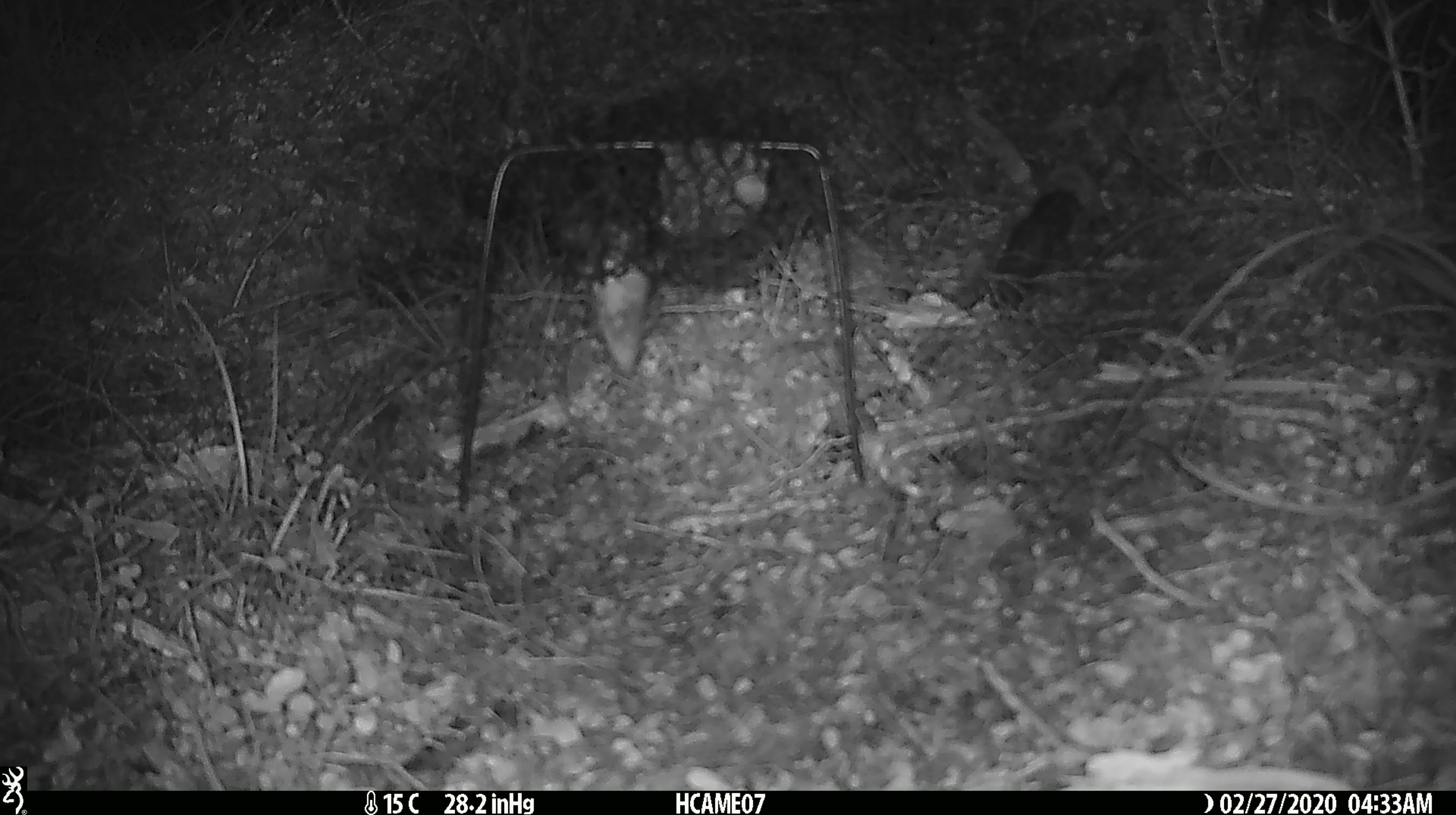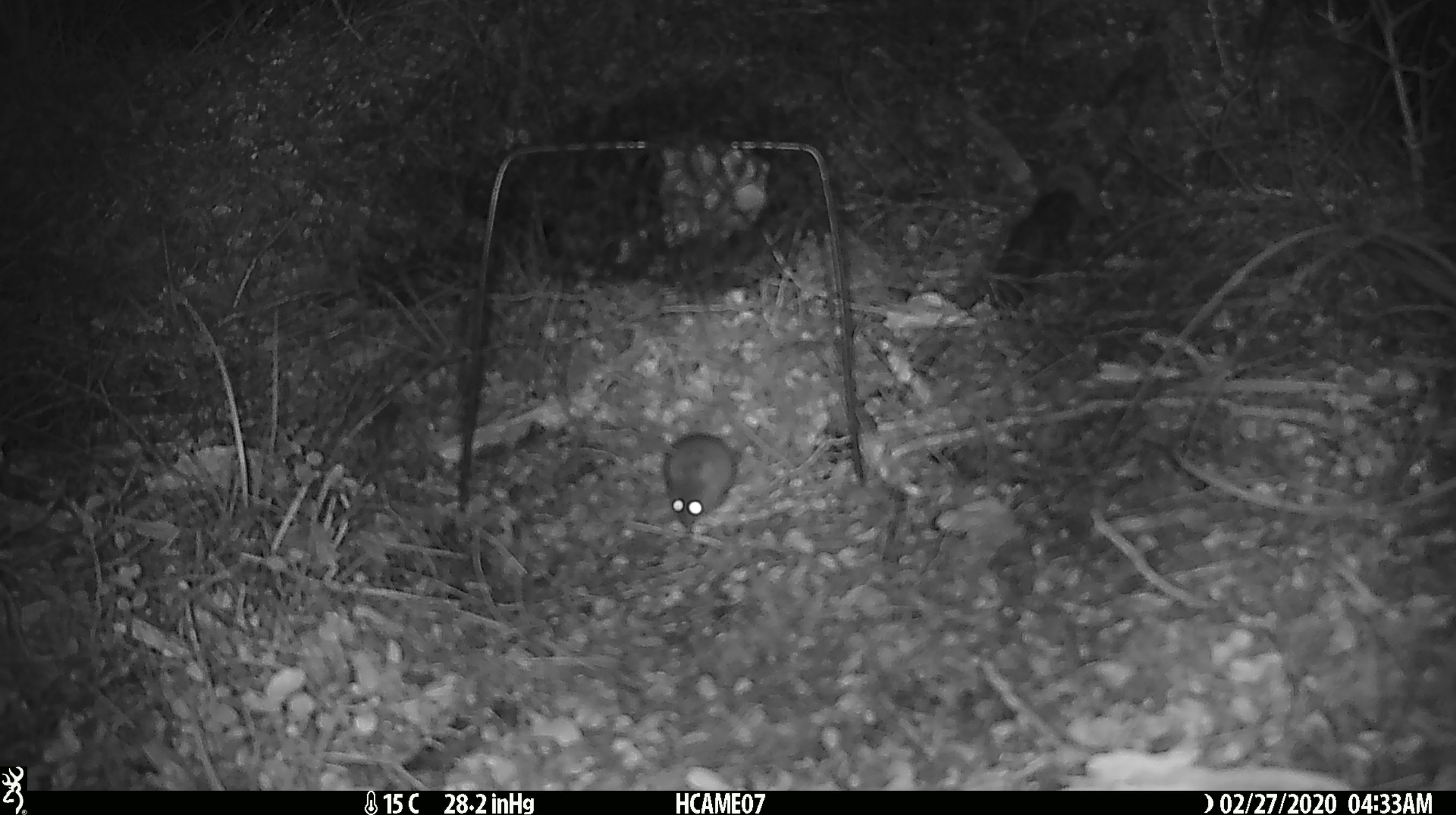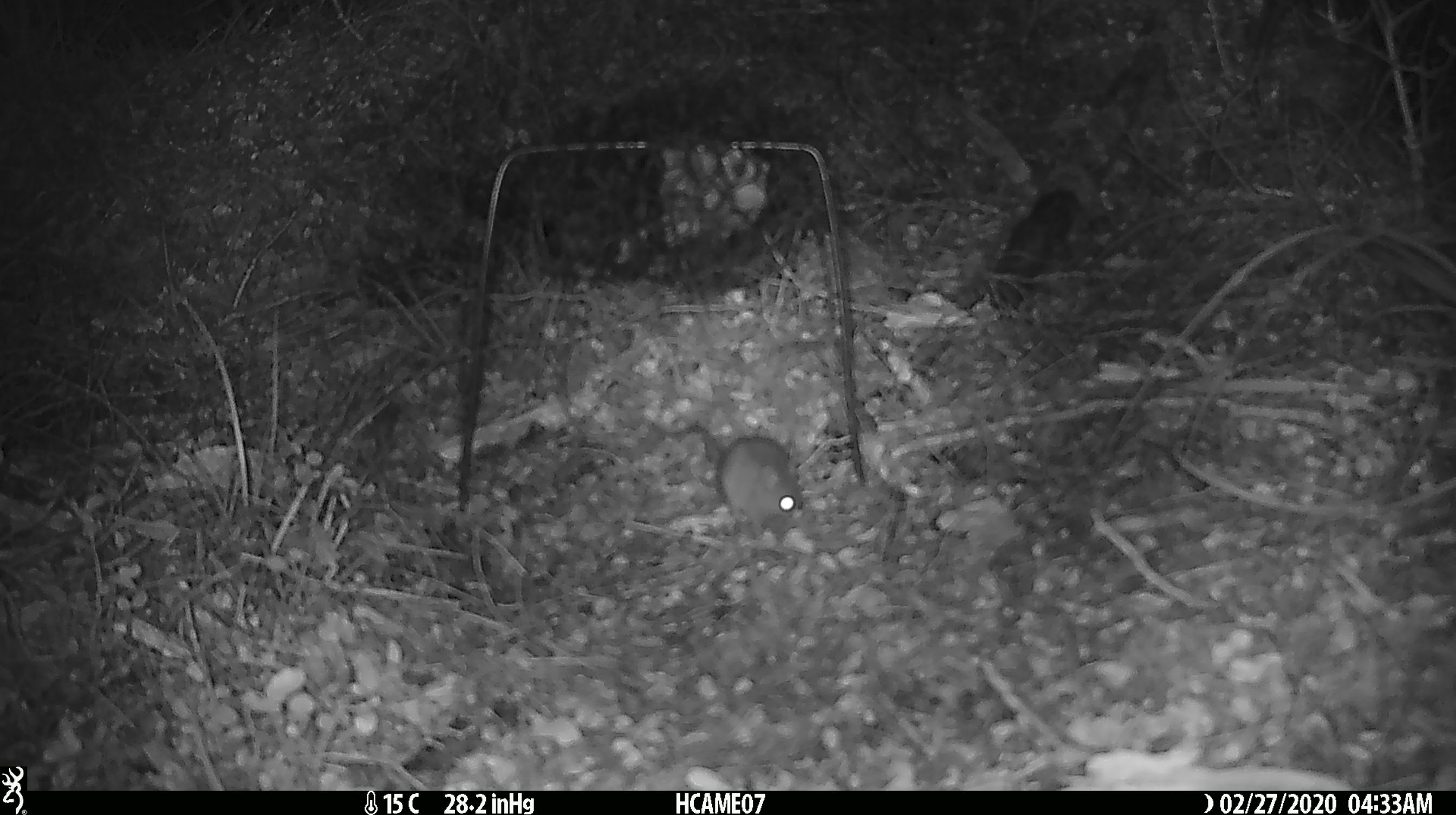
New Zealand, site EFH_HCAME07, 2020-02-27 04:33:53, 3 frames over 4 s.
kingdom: Animalia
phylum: Chordata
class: Mammalia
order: Rodentia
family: Muridae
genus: Mus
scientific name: Mus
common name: mouse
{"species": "mouse (Mus)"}